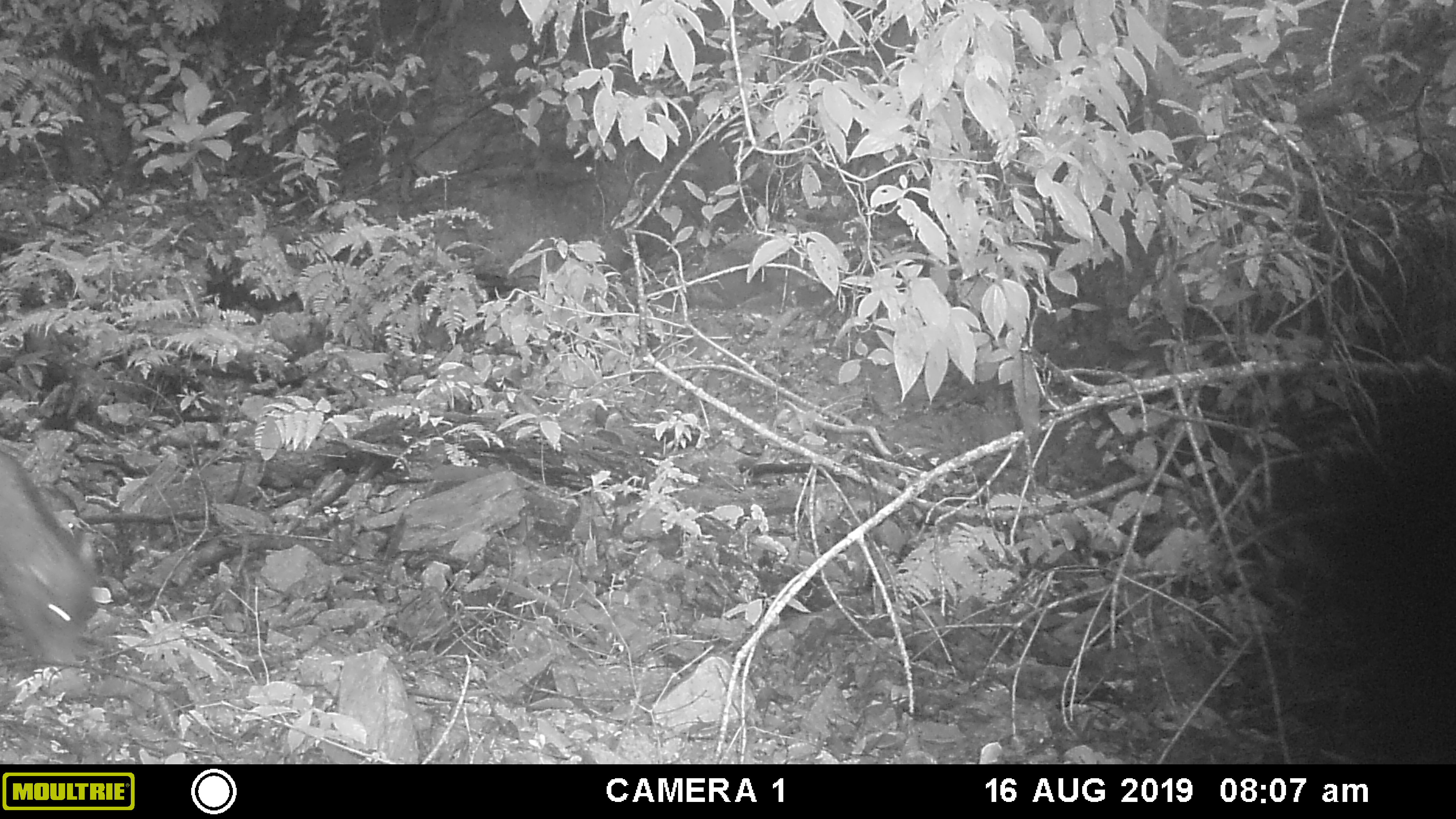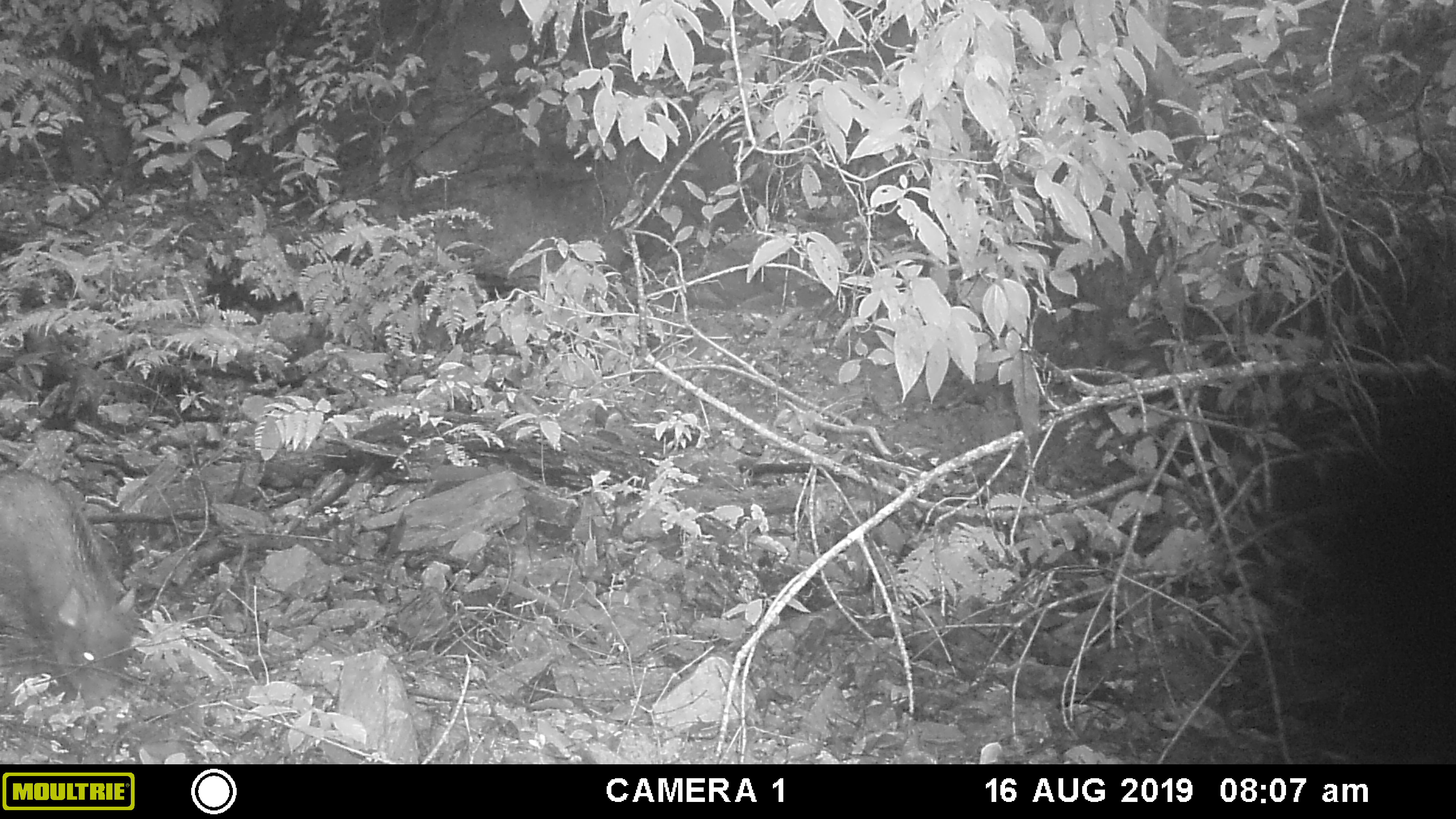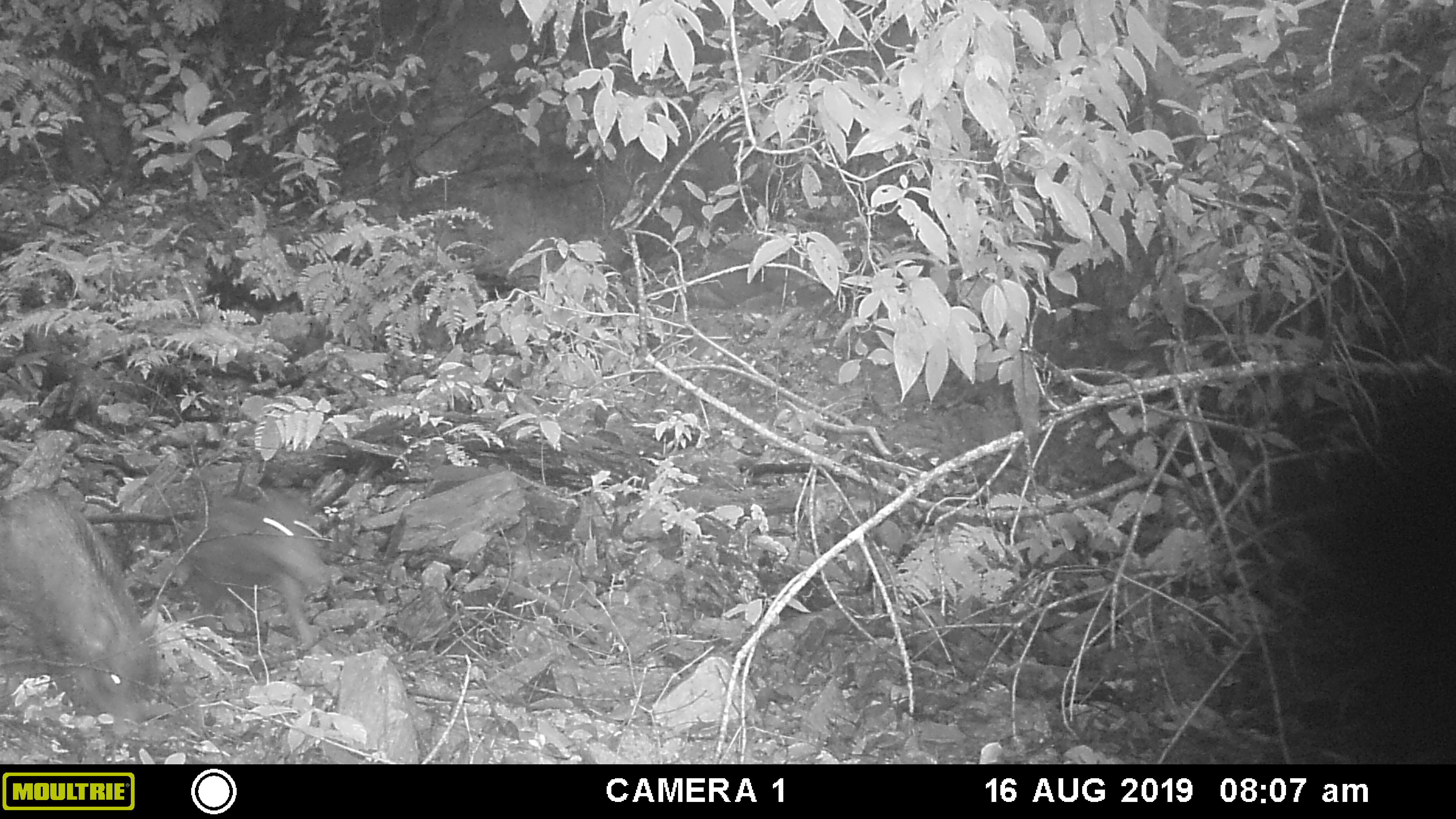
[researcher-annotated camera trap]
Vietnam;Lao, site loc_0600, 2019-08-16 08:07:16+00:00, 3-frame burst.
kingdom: Animalia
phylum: Chordata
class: Mammalia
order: Artiodactyla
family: Suidae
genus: Sus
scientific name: Sus scrofa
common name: eurasian wild pig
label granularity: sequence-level